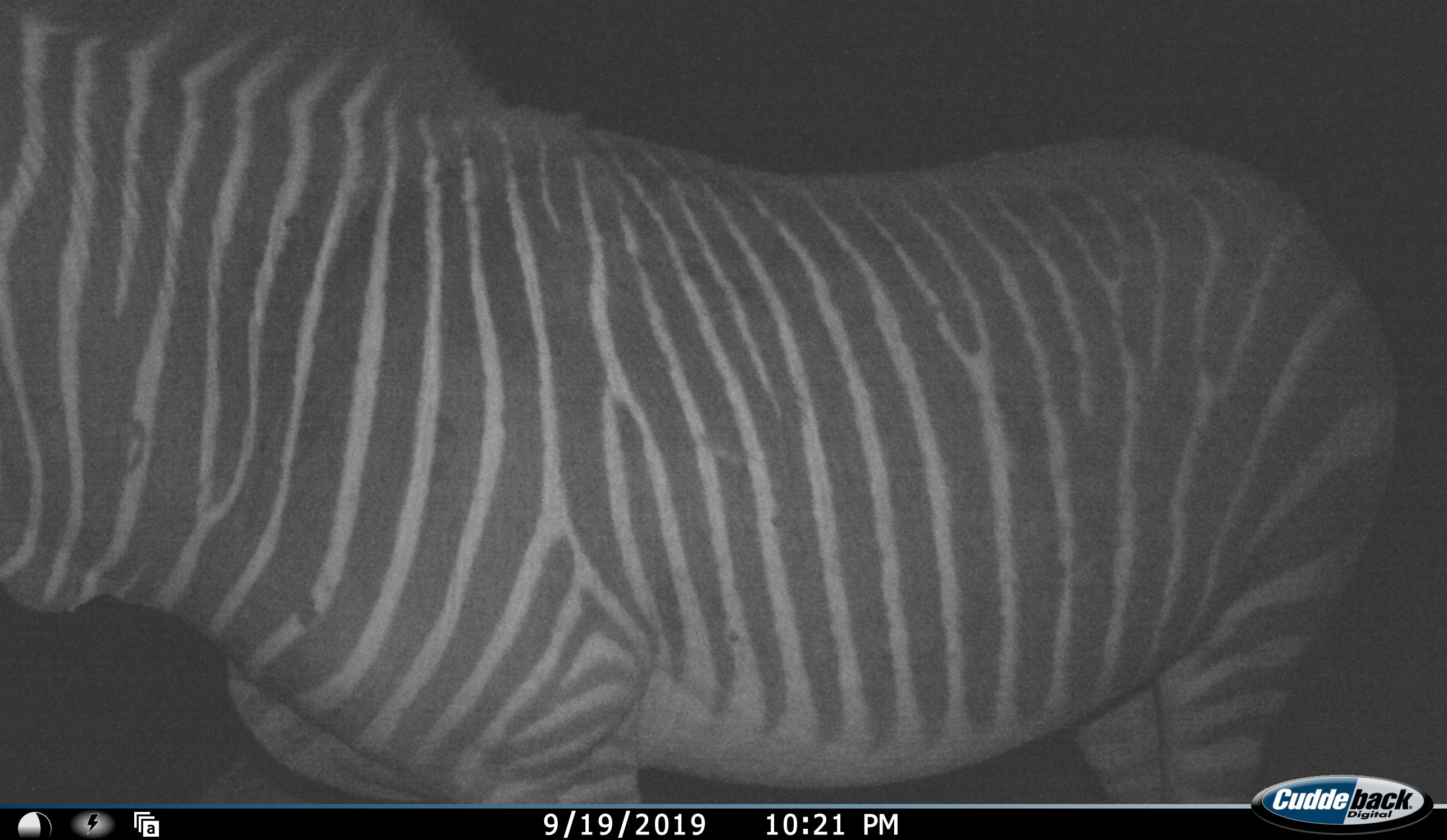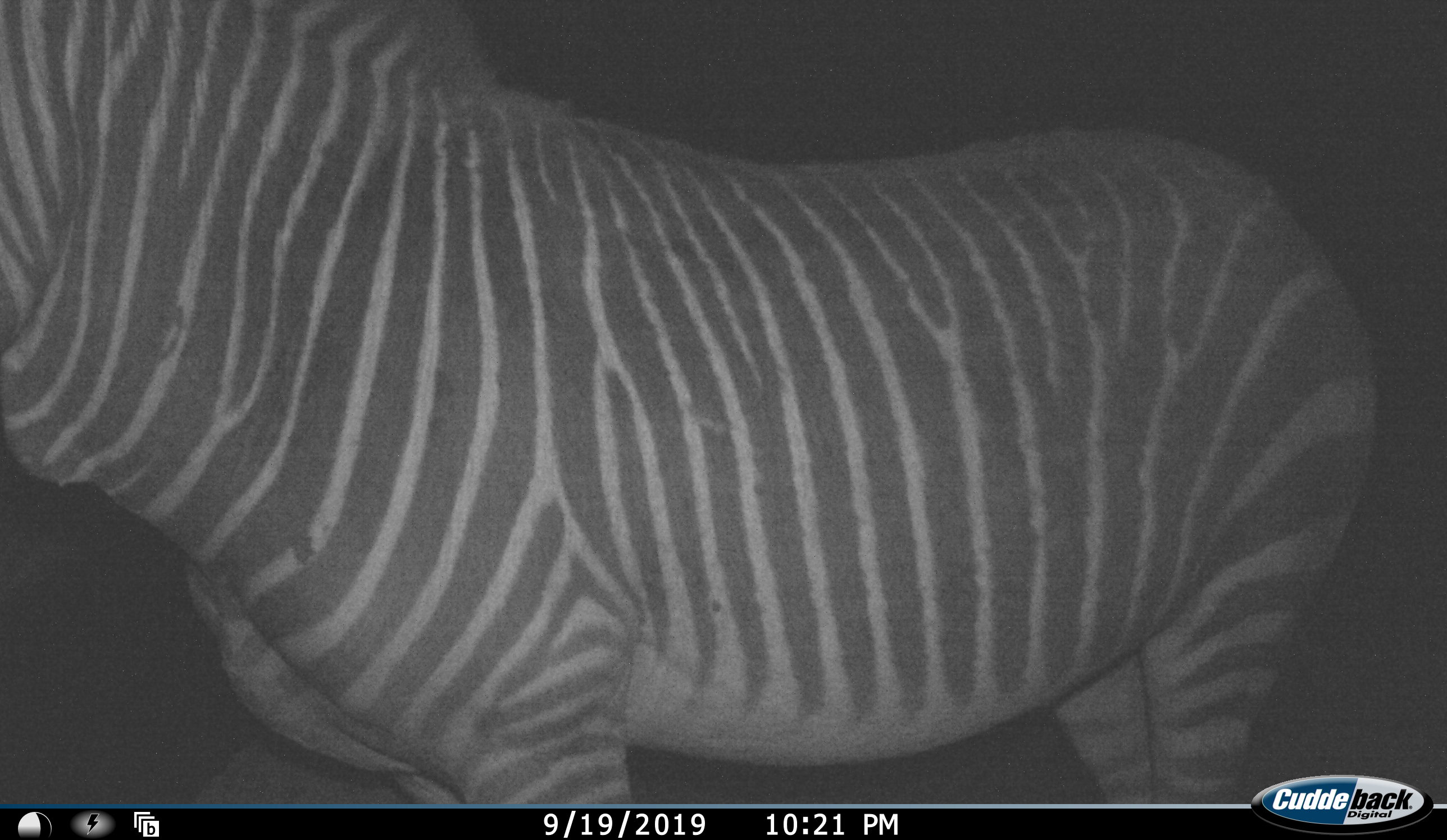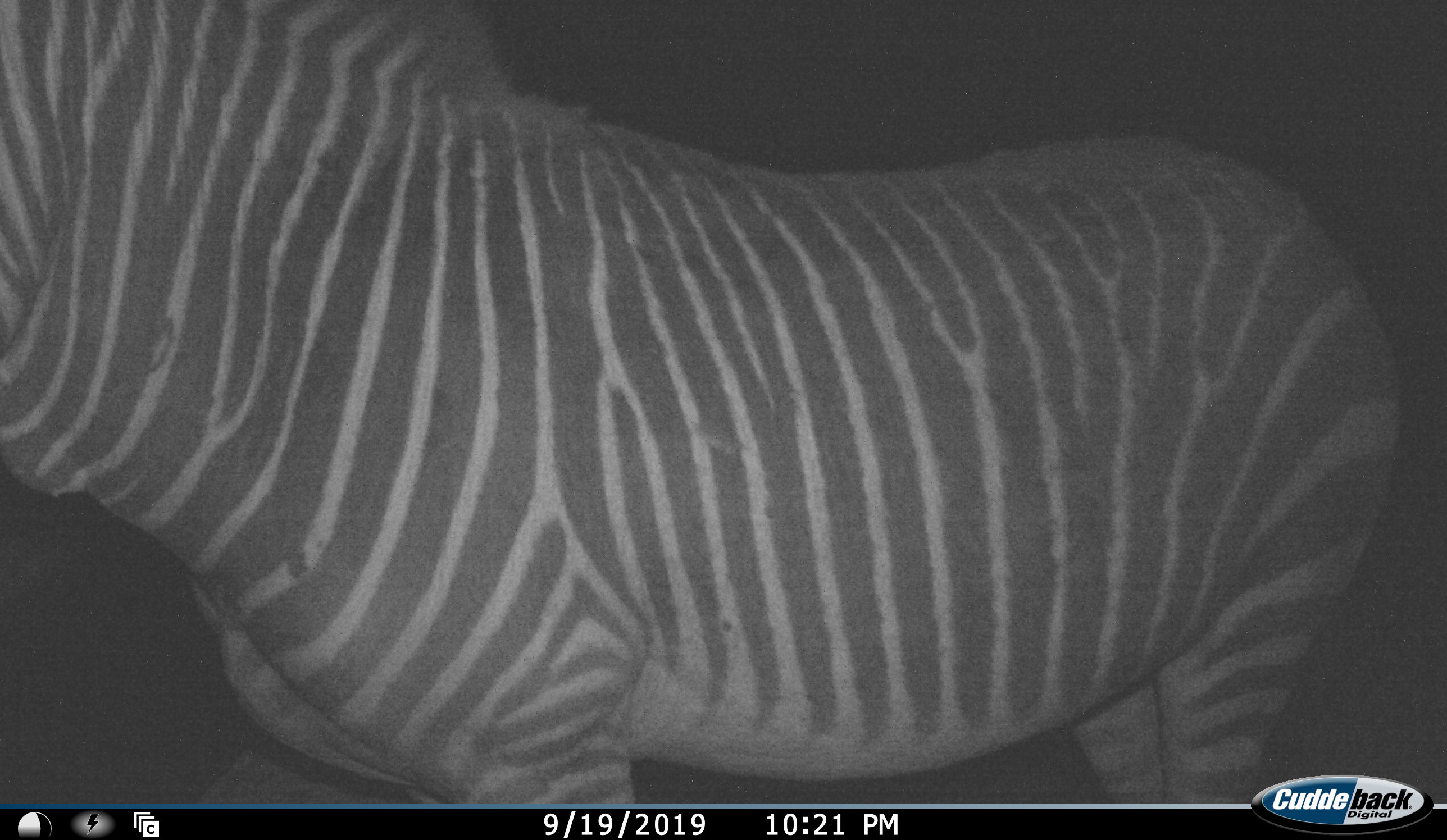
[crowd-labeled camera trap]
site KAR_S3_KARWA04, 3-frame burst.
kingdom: Animalia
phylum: Chordata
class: Mammalia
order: Perissodactyla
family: Equidae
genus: Equus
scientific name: Equus zebra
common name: mountain zebra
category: zebramountain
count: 1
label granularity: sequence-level